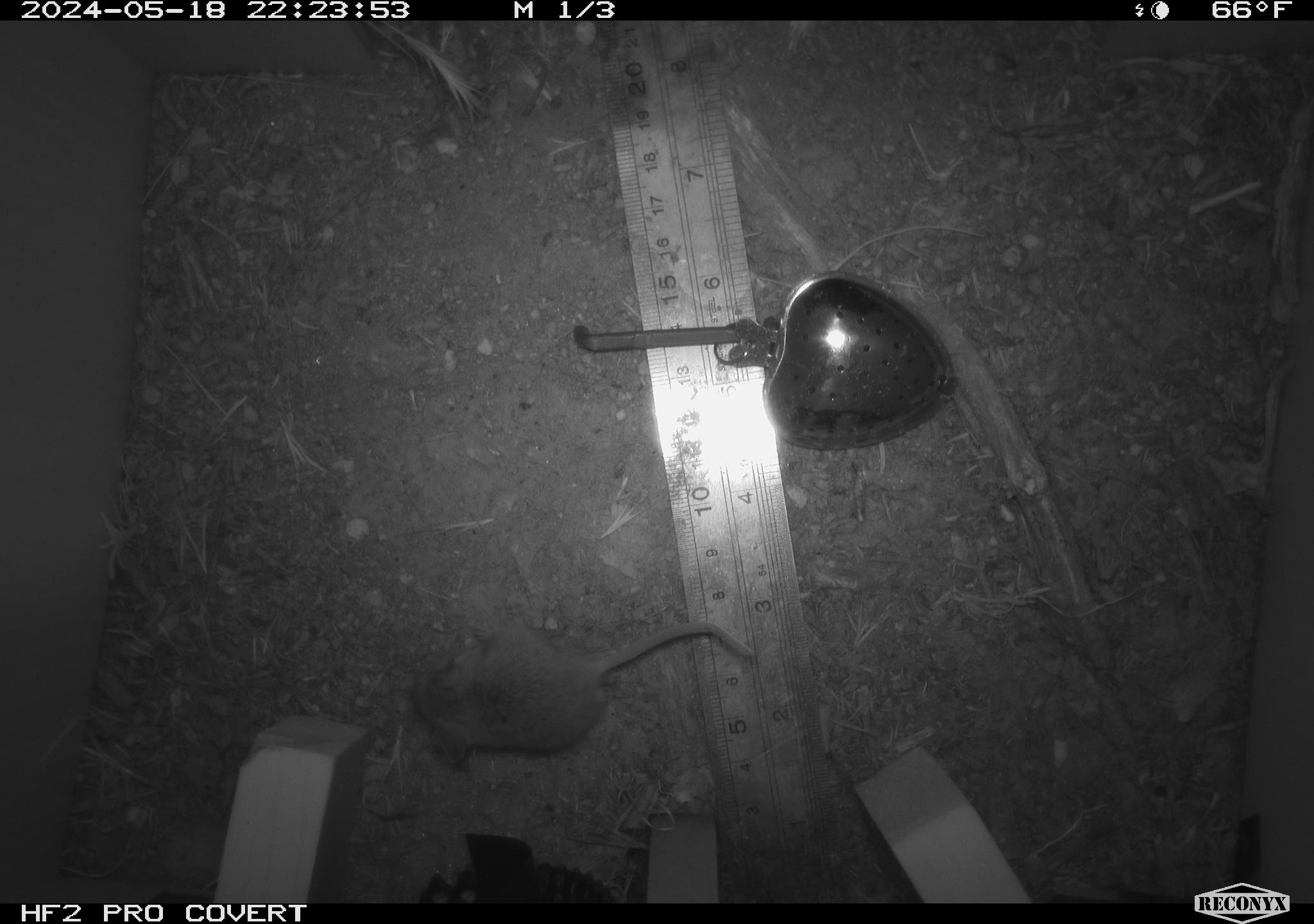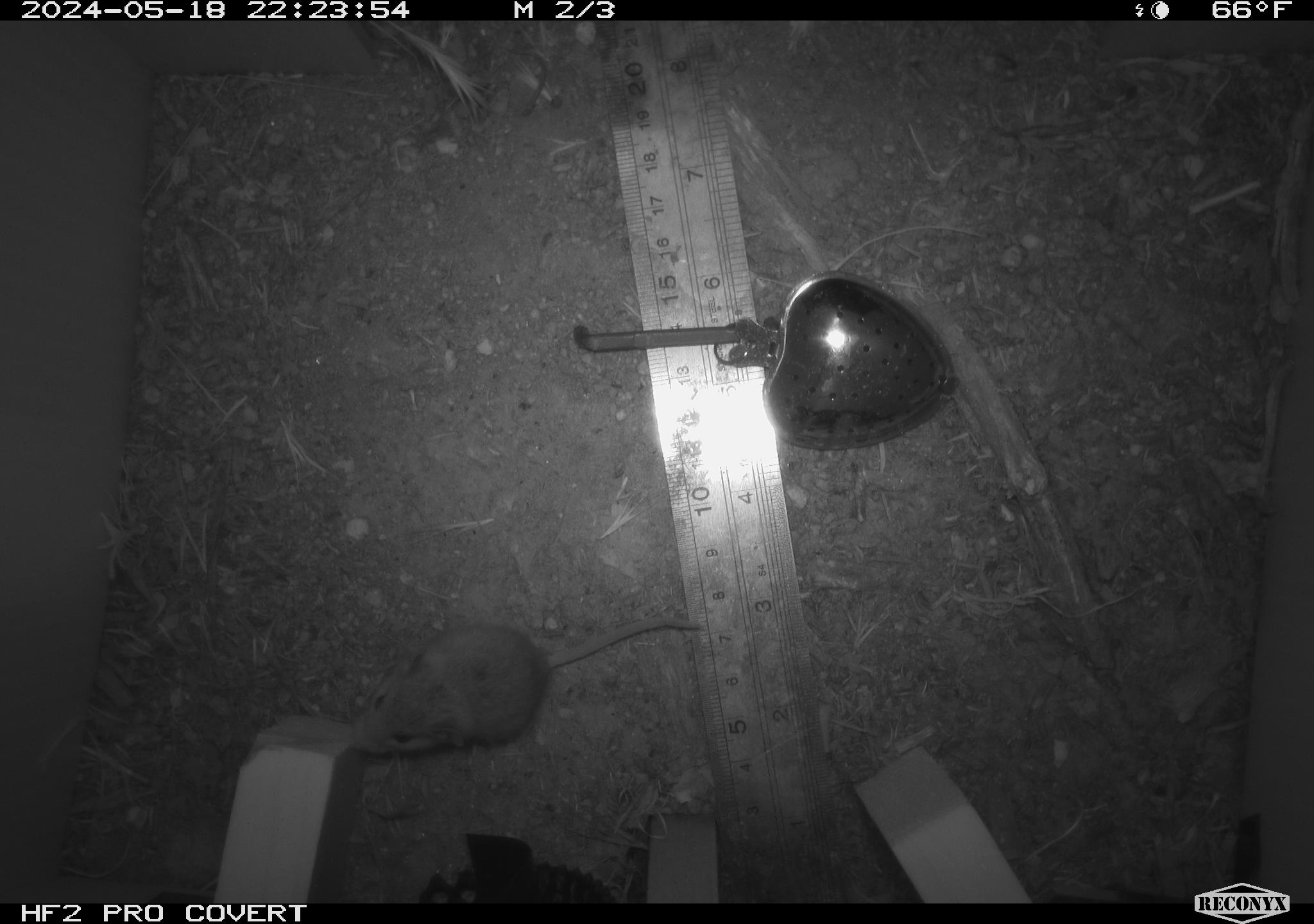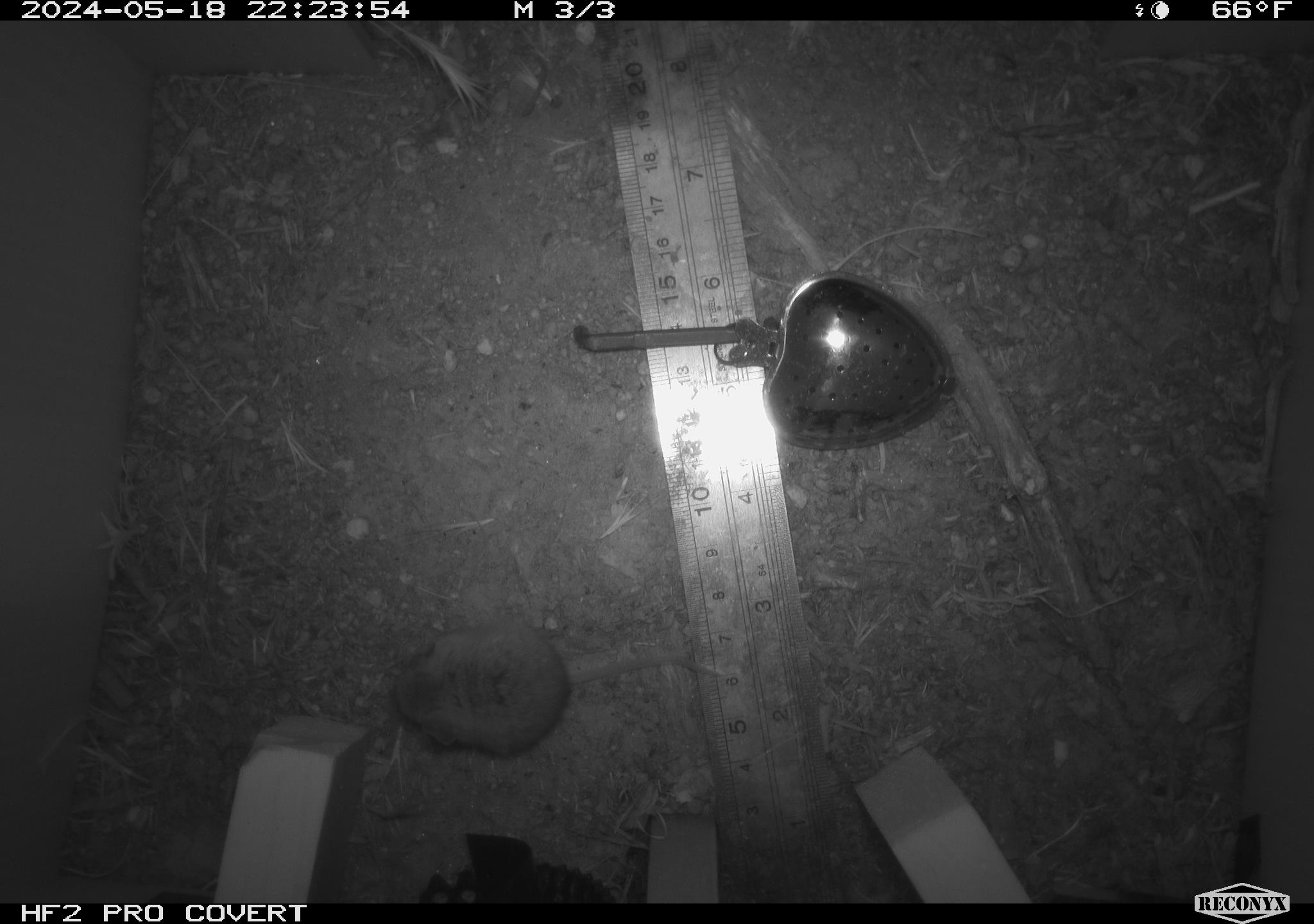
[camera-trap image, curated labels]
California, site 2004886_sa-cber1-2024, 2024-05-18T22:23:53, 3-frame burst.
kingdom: Animalia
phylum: Chordata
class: Mammalia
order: Rodentia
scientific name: Rodentia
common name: mouse species